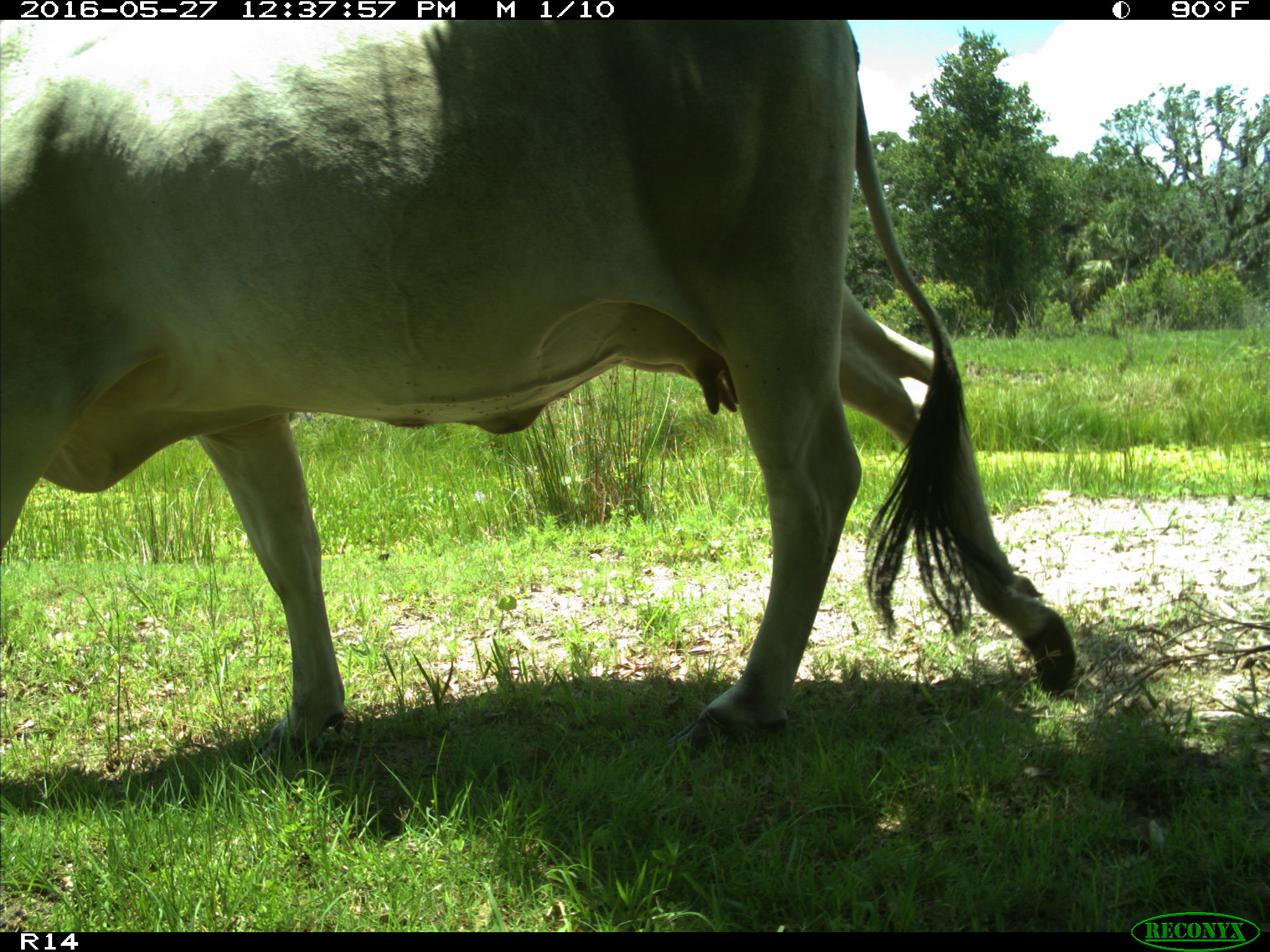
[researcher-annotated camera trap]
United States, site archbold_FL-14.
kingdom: Animalia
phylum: Chordata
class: Mammalia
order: Artiodactyla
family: Bovidae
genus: Bos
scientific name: Bos taurus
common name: domestic cow